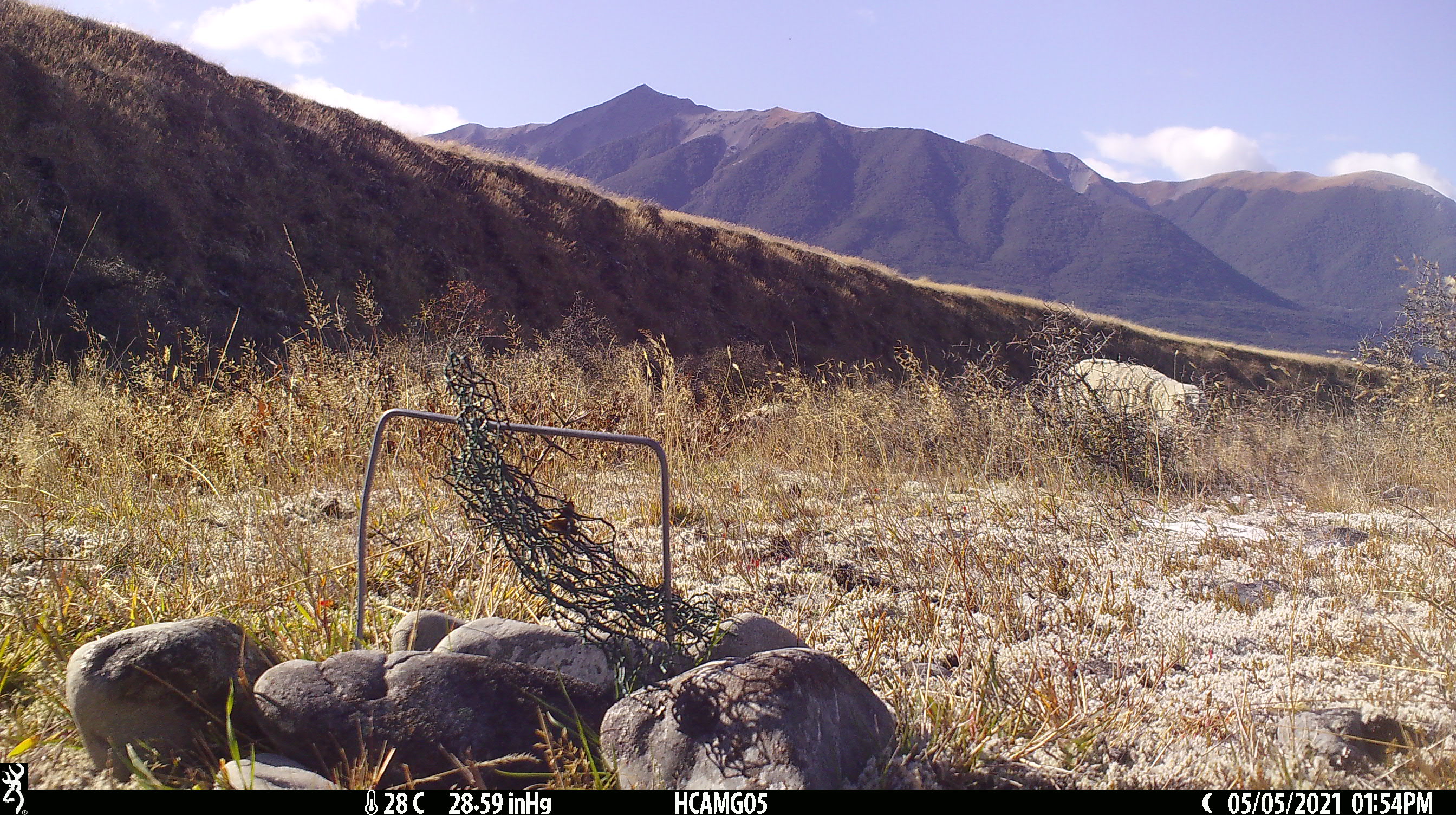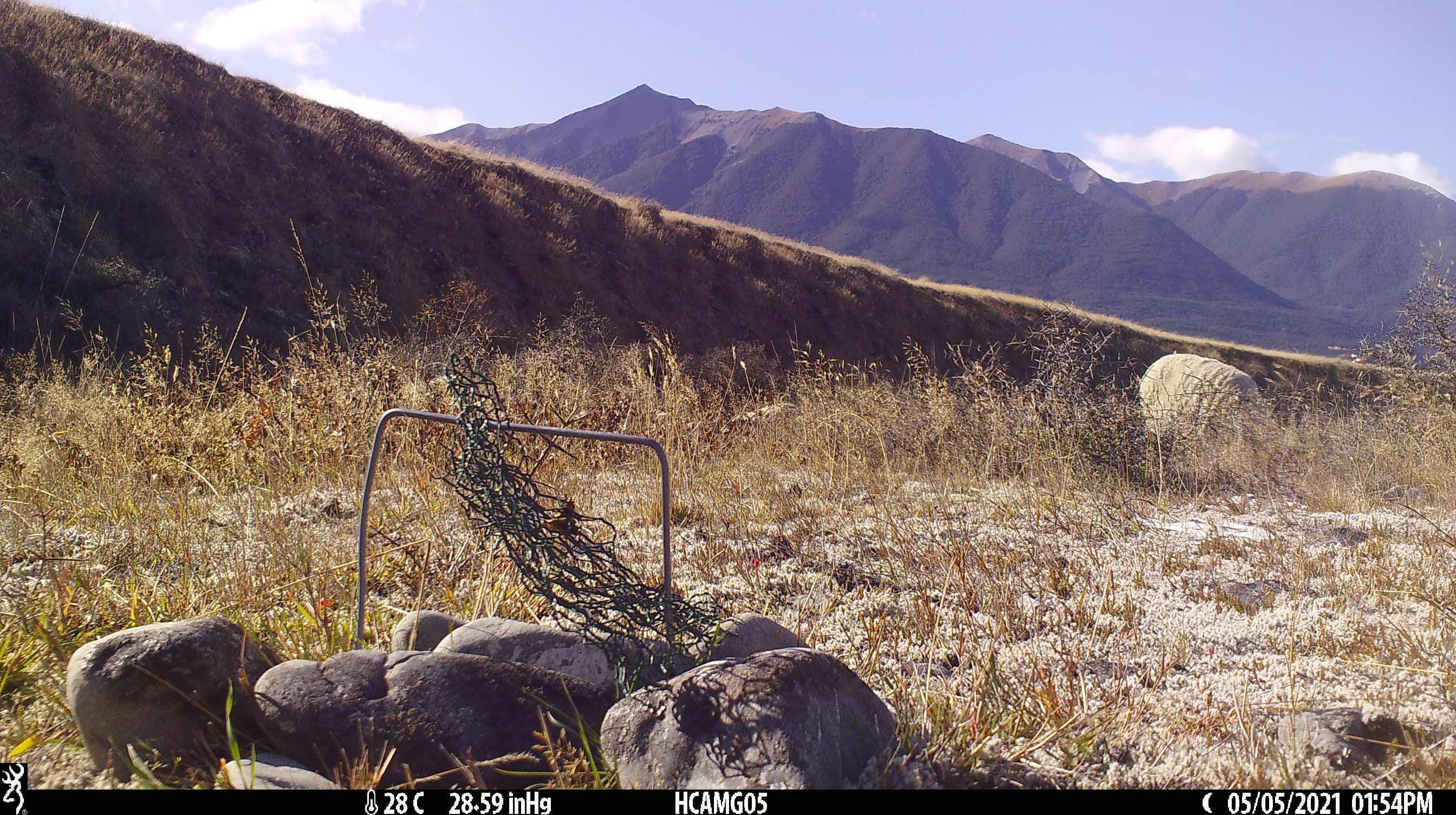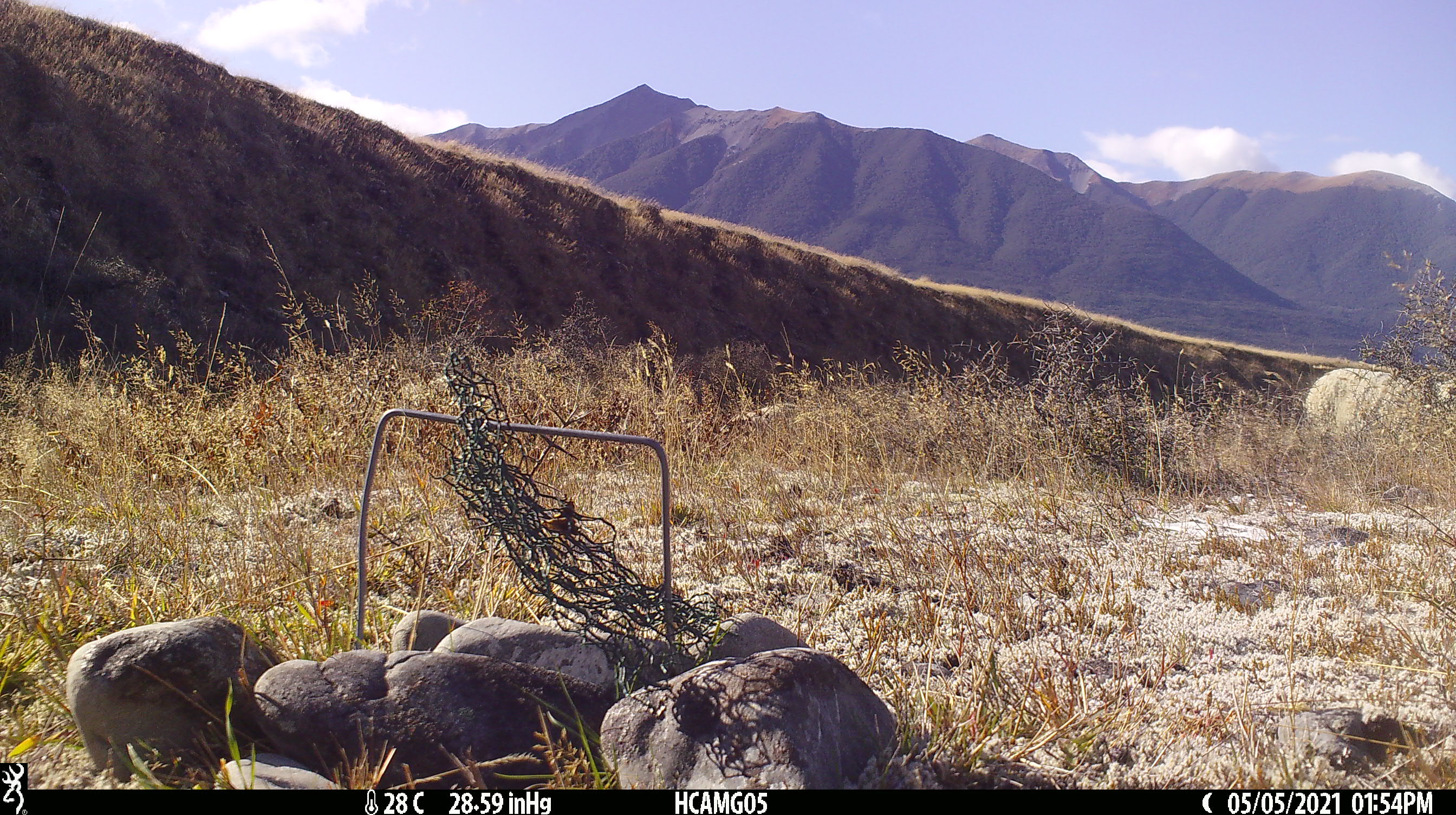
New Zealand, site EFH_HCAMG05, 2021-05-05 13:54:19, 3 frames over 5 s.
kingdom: Animalia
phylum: Chordata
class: Mammalia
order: Artiodactyla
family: Bovidae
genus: Ovis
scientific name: Ovis aries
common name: domestic sheep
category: sheep